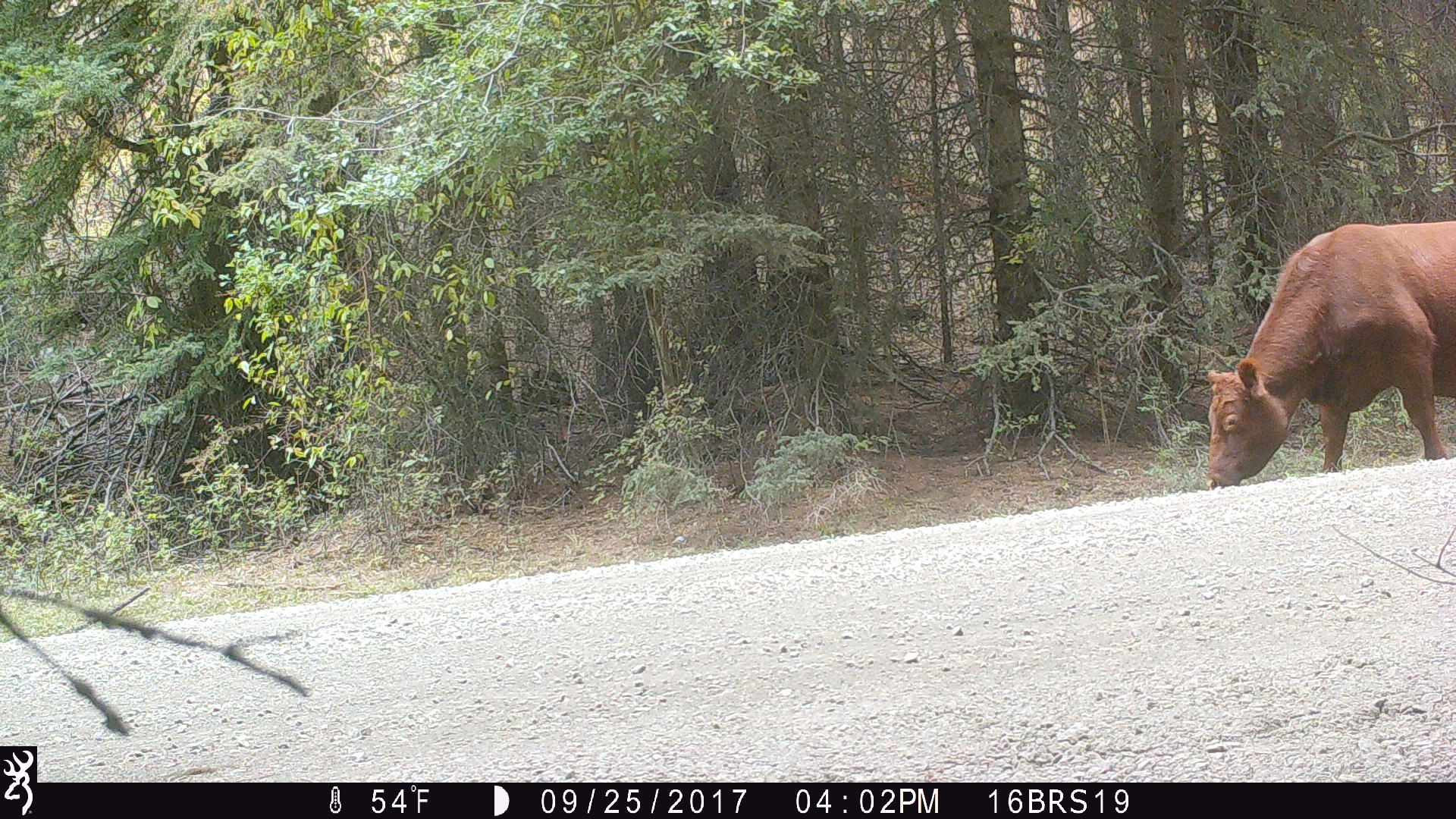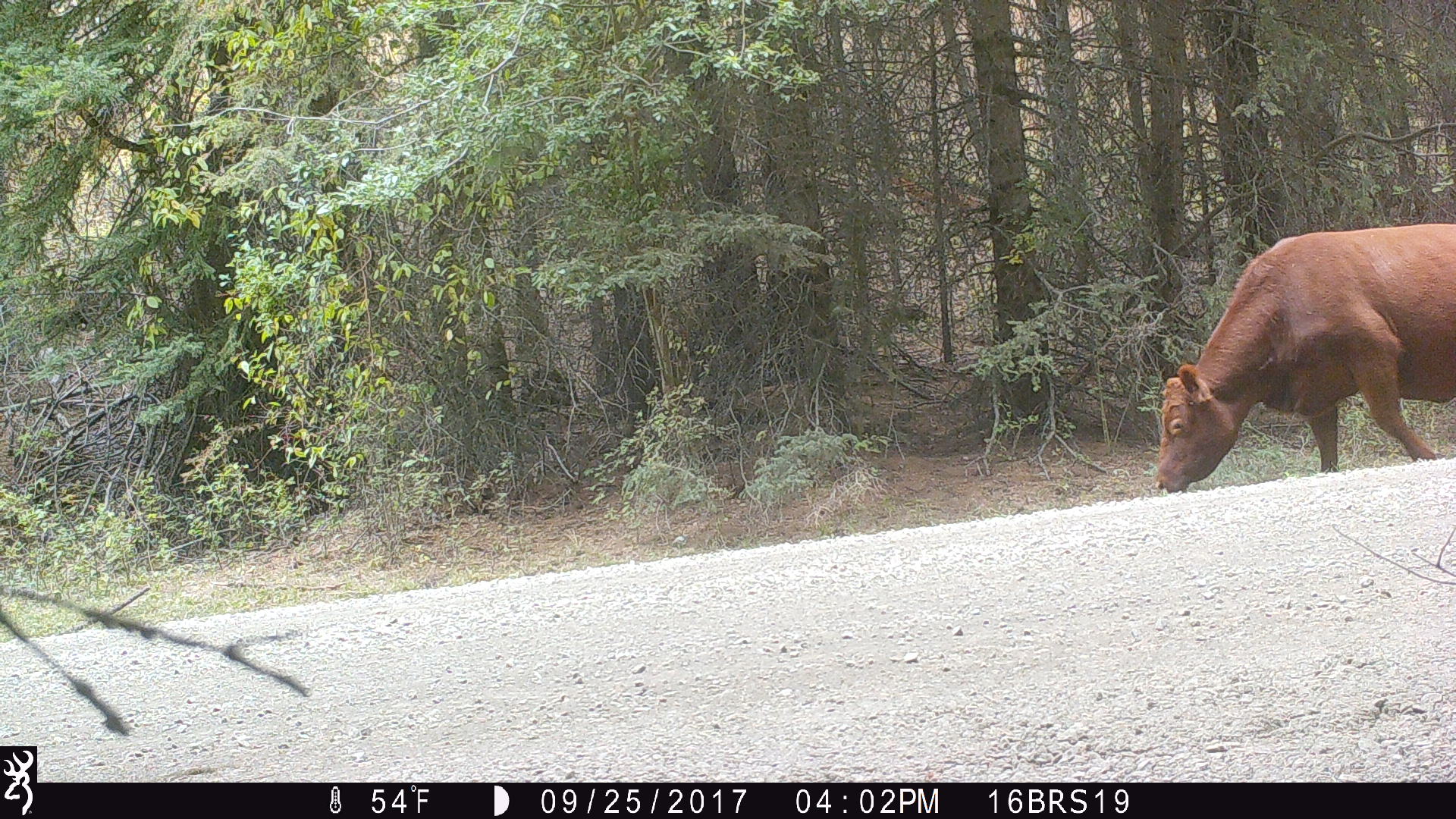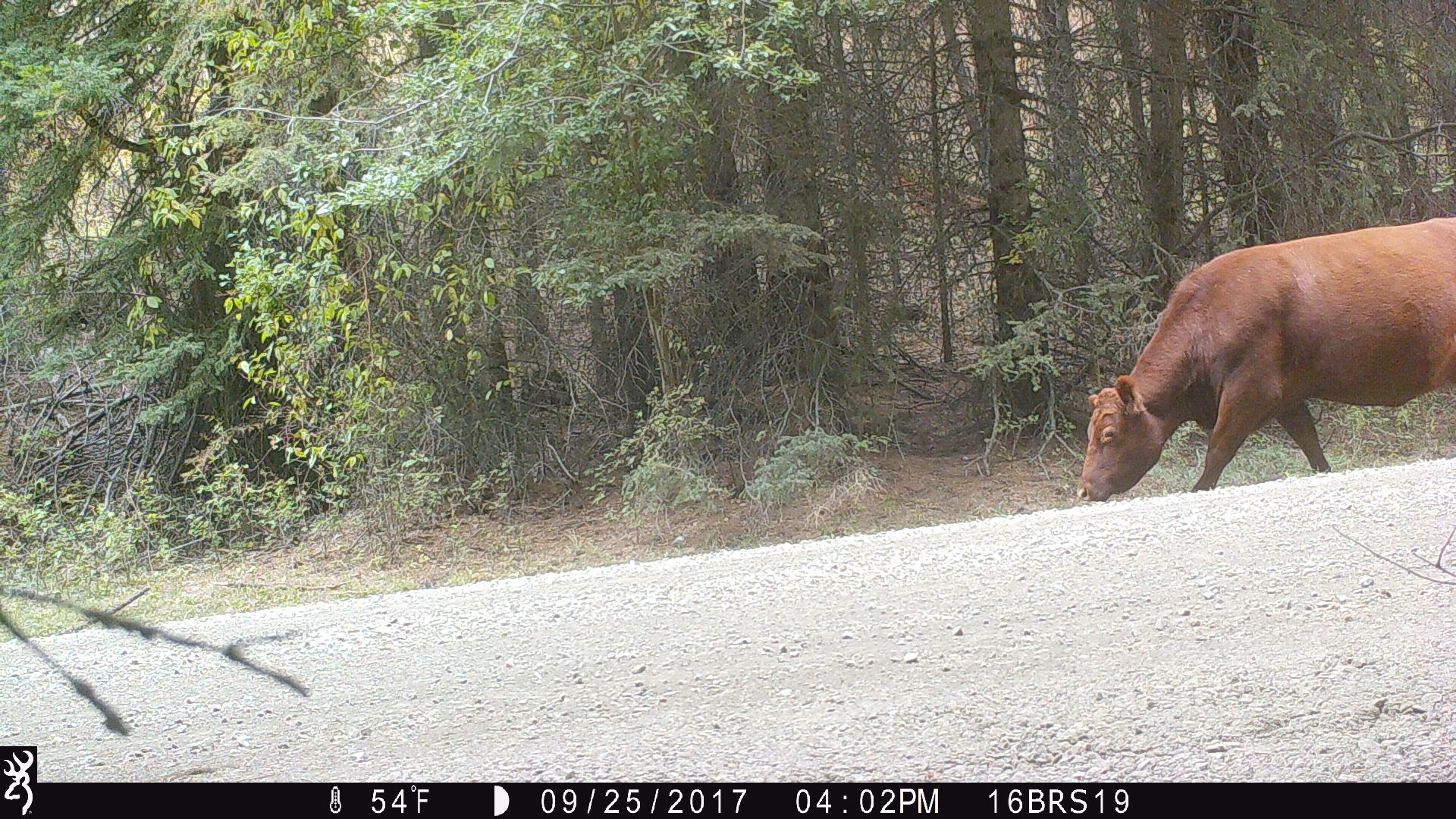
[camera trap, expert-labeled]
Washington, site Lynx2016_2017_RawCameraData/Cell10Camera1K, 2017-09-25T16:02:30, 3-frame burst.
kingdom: Animalia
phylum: Chordata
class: Mammalia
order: Artiodactyla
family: Bovidae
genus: Bos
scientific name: Bos taurus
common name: domestic cattle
Domestic cattle (Bos taurus). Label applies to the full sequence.